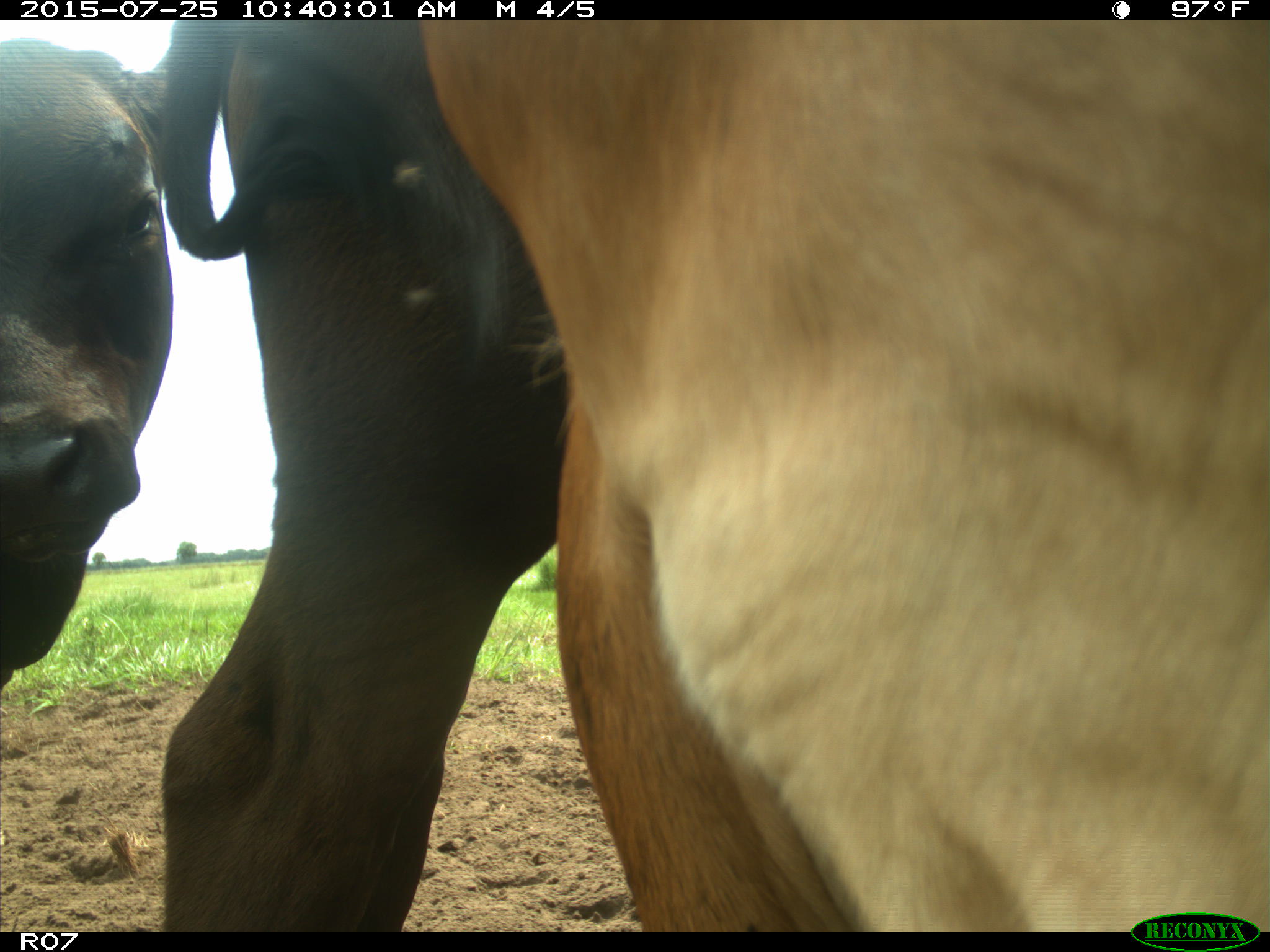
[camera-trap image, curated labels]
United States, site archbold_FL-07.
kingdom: Animalia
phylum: Chordata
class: Mammalia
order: Artiodactyla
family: Bovidae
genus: Bos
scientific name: Bos taurus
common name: domestic cow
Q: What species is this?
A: Bos taurus (domestic cow).